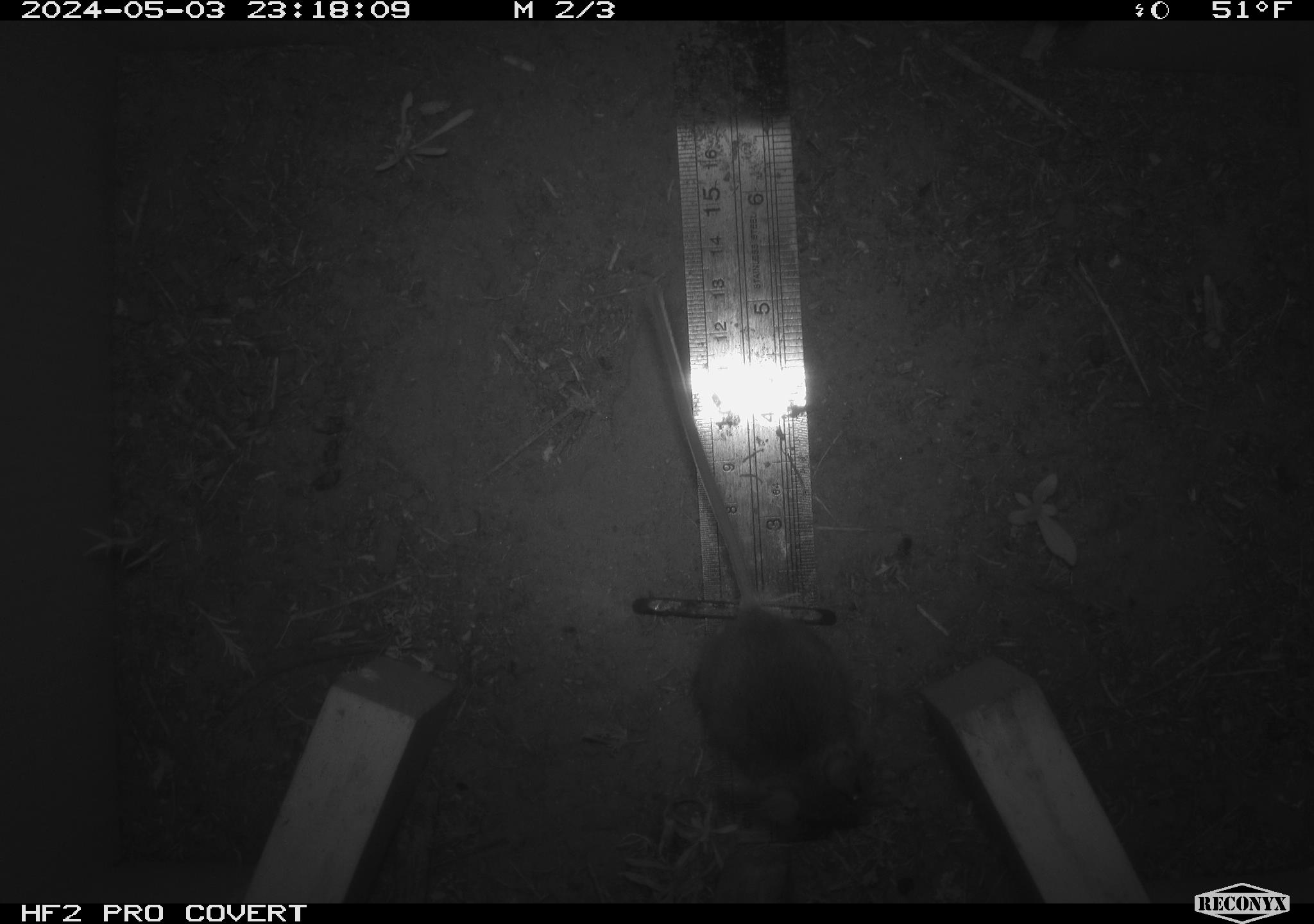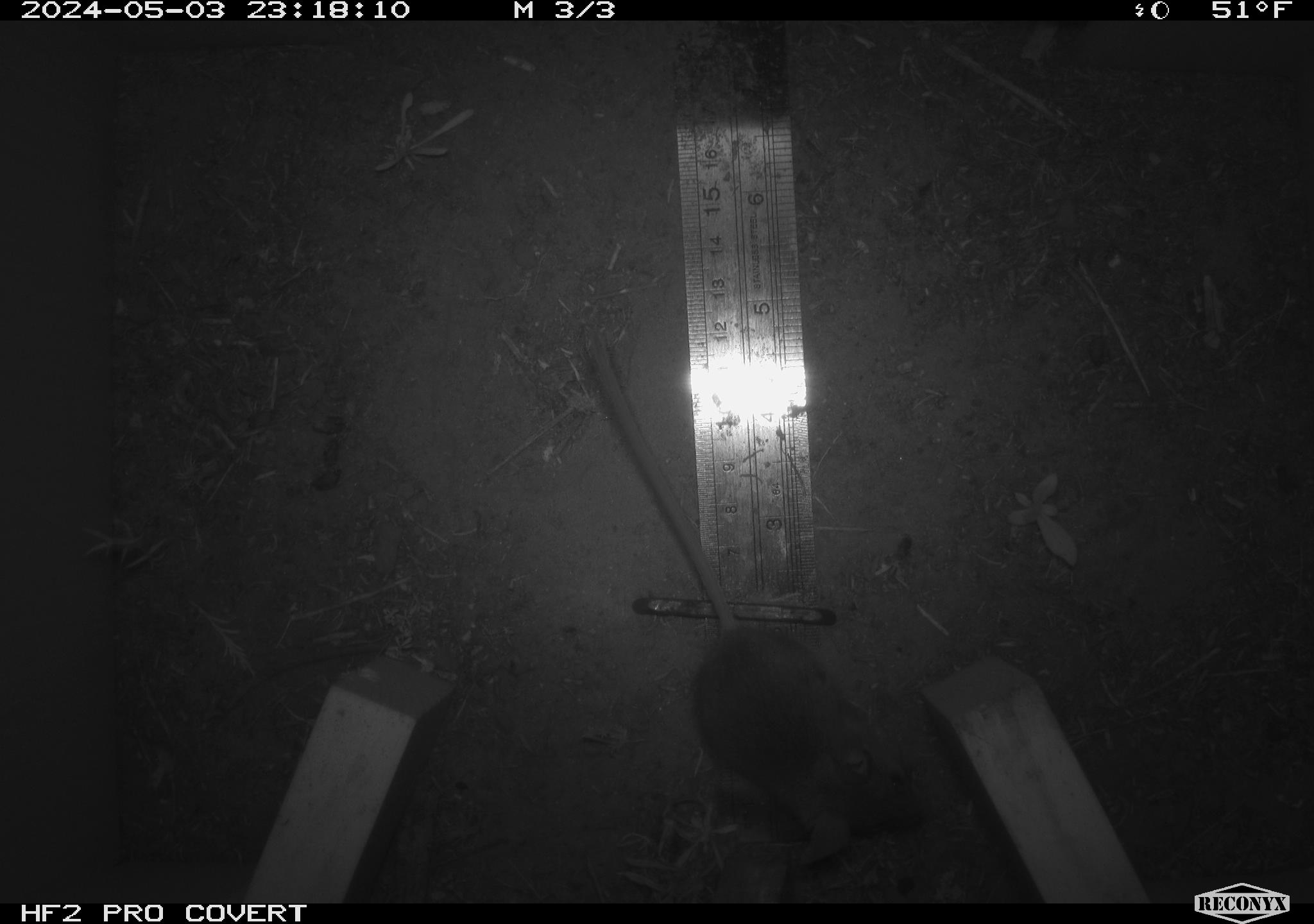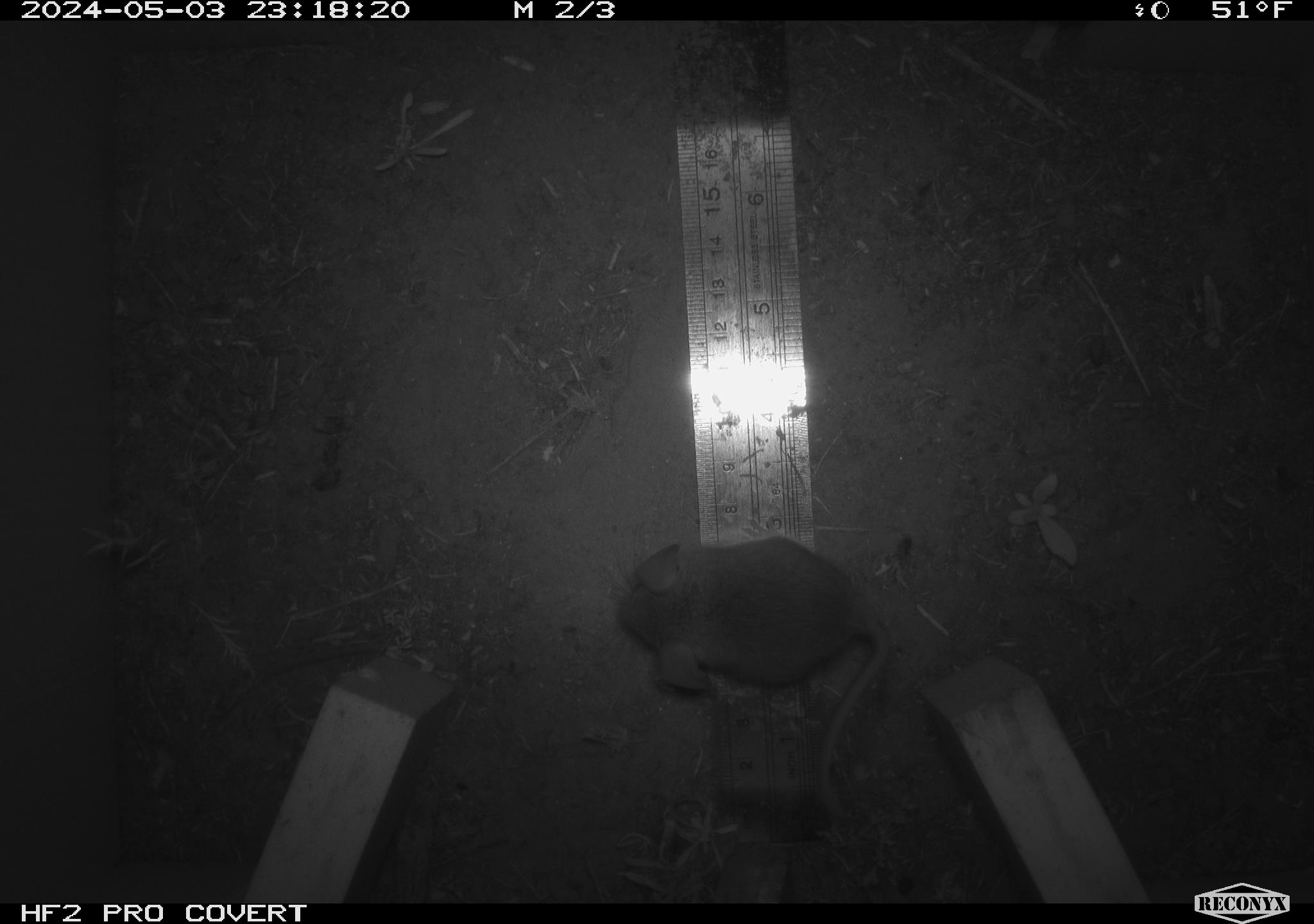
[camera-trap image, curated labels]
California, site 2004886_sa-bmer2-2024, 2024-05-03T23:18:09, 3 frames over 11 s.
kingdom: Animalia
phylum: Chordata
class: Mammalia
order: Rodentia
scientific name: Rodentia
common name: mouse species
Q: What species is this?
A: Mouse species (Rodentia).